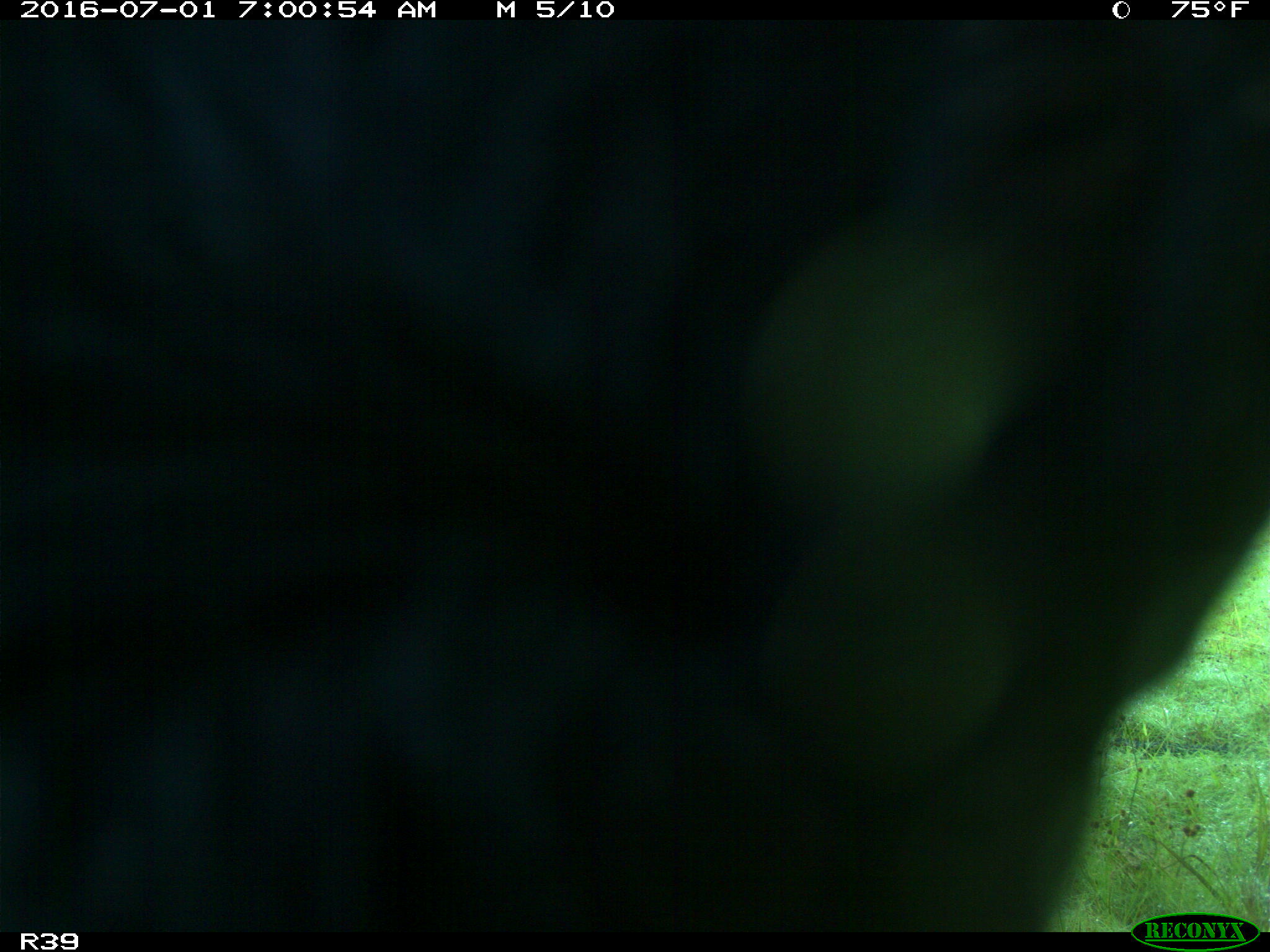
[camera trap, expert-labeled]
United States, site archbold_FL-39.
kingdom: Animalia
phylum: Chordata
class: Mammalia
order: Artiodactyla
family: Bovidae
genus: Bos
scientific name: Bos taurus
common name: domestic cow